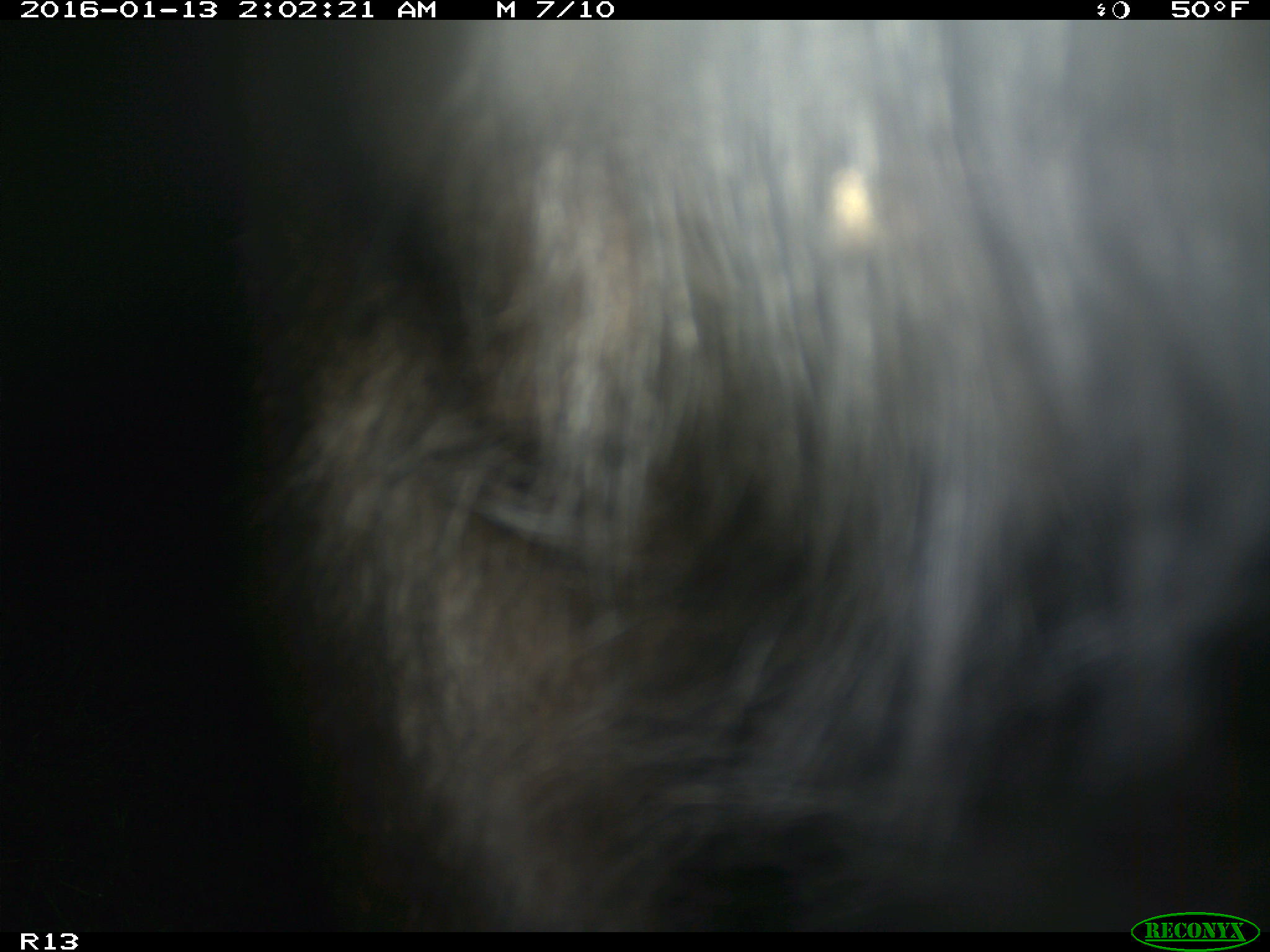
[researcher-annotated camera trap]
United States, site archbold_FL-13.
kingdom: Animalia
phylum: Chordata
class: Mammalia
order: Artiodactyla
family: Bovidae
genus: Bos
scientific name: Bos taurus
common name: domestic cow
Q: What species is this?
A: Bos taurus (domestic cow).